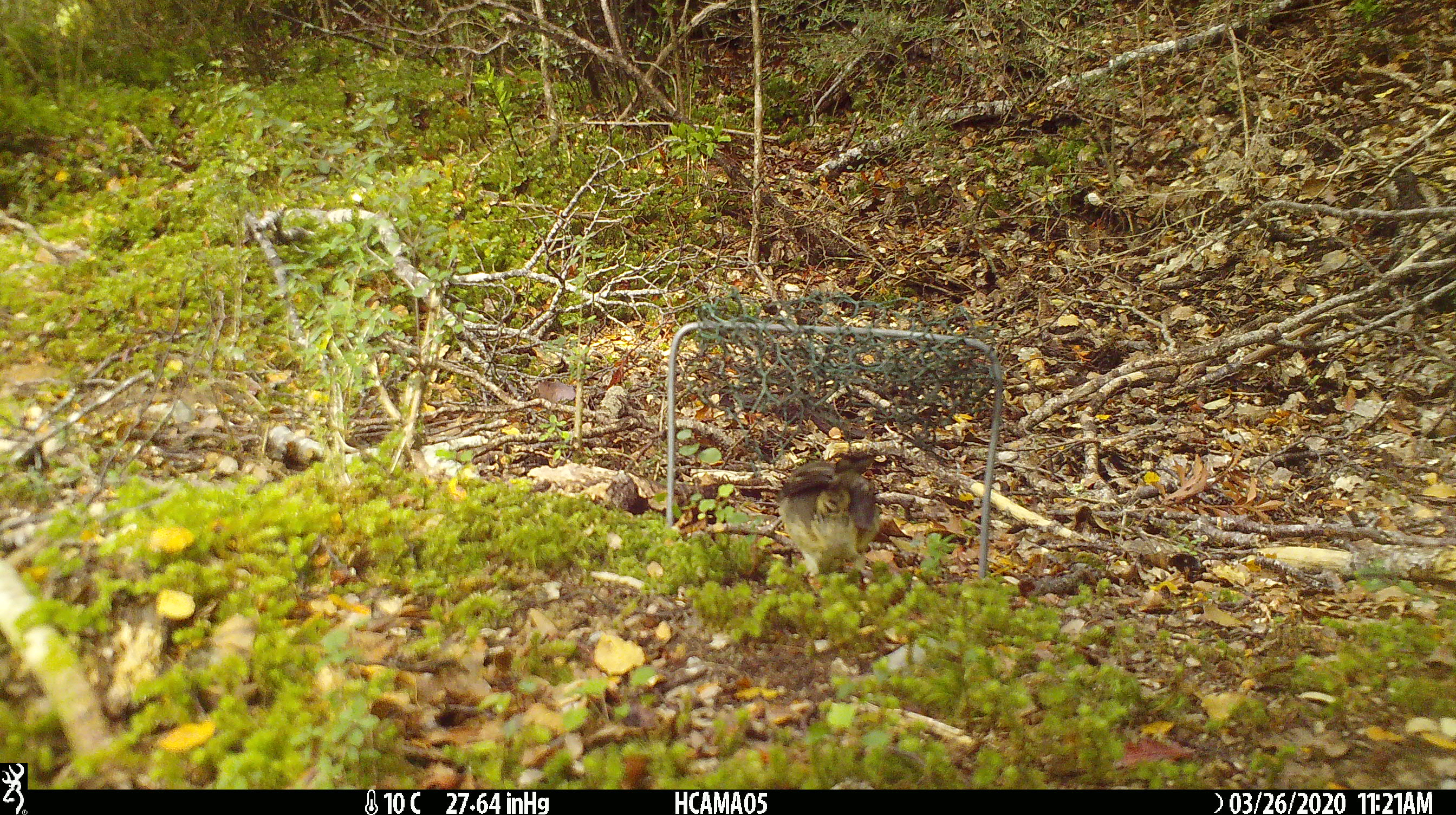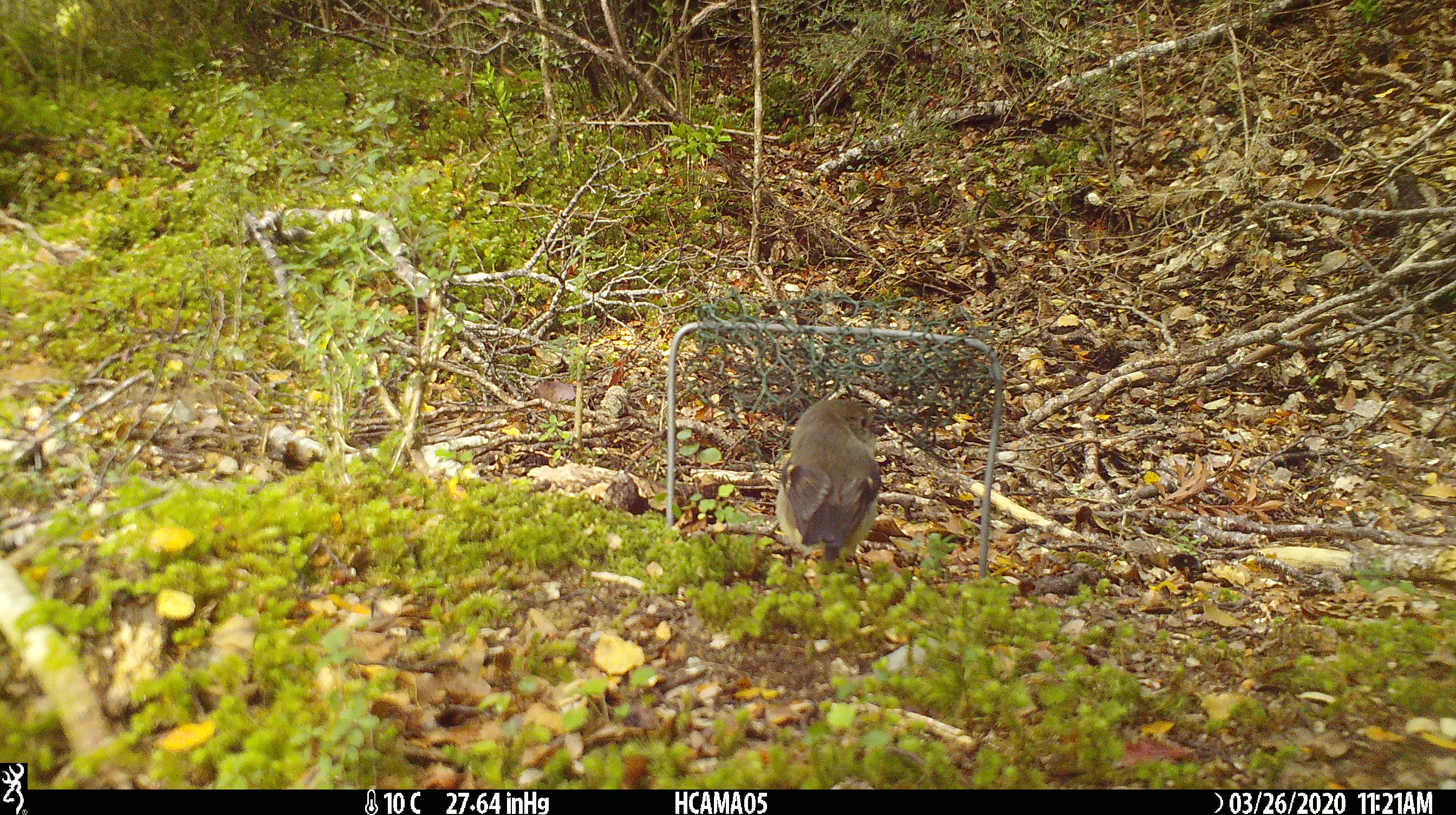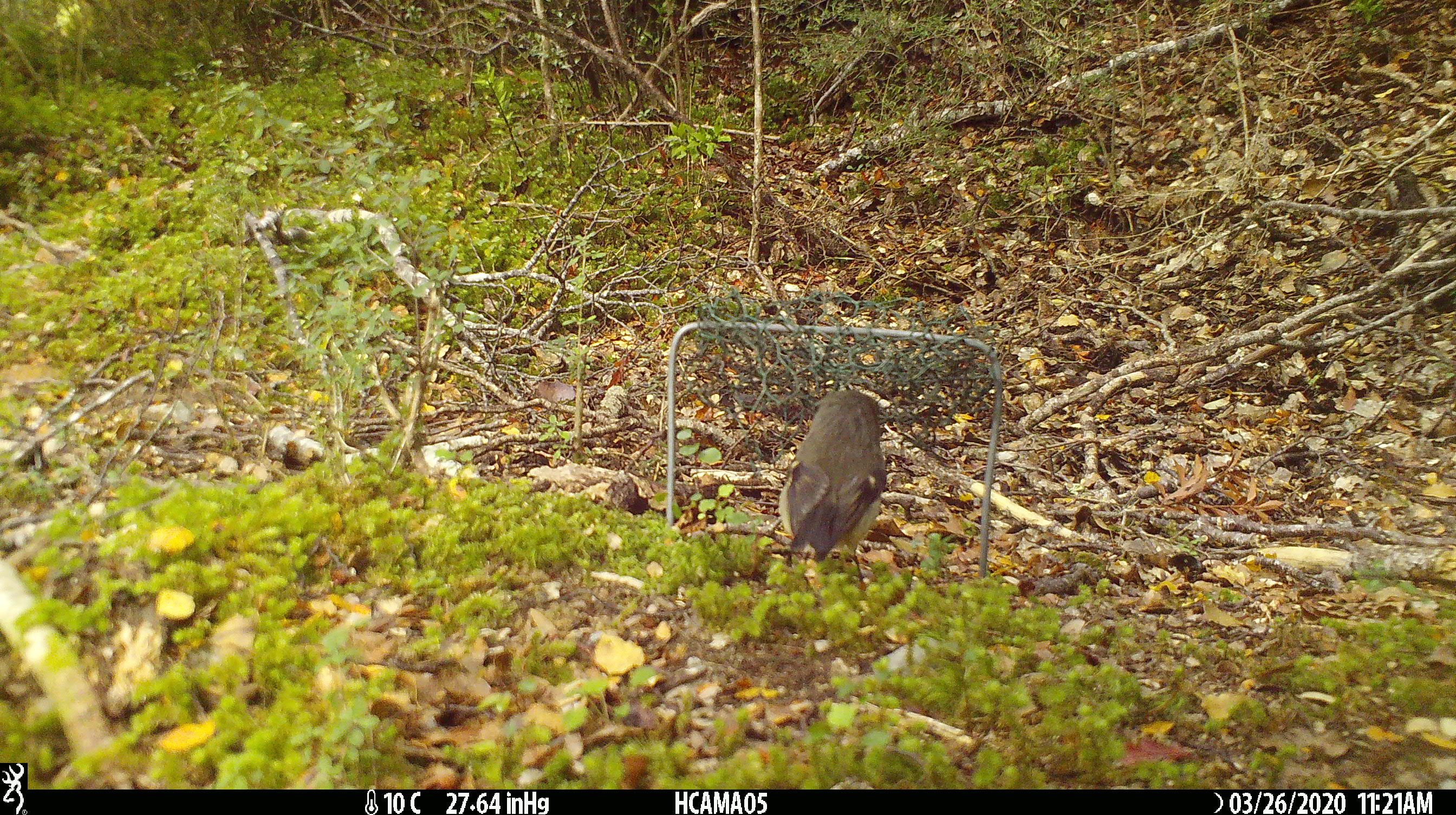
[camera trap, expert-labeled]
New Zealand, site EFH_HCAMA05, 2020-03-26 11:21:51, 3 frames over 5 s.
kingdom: Animalia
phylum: Chordata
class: Aves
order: Passeriformes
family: Petroicidae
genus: Petroica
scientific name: Petroica macrocephala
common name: tomtit